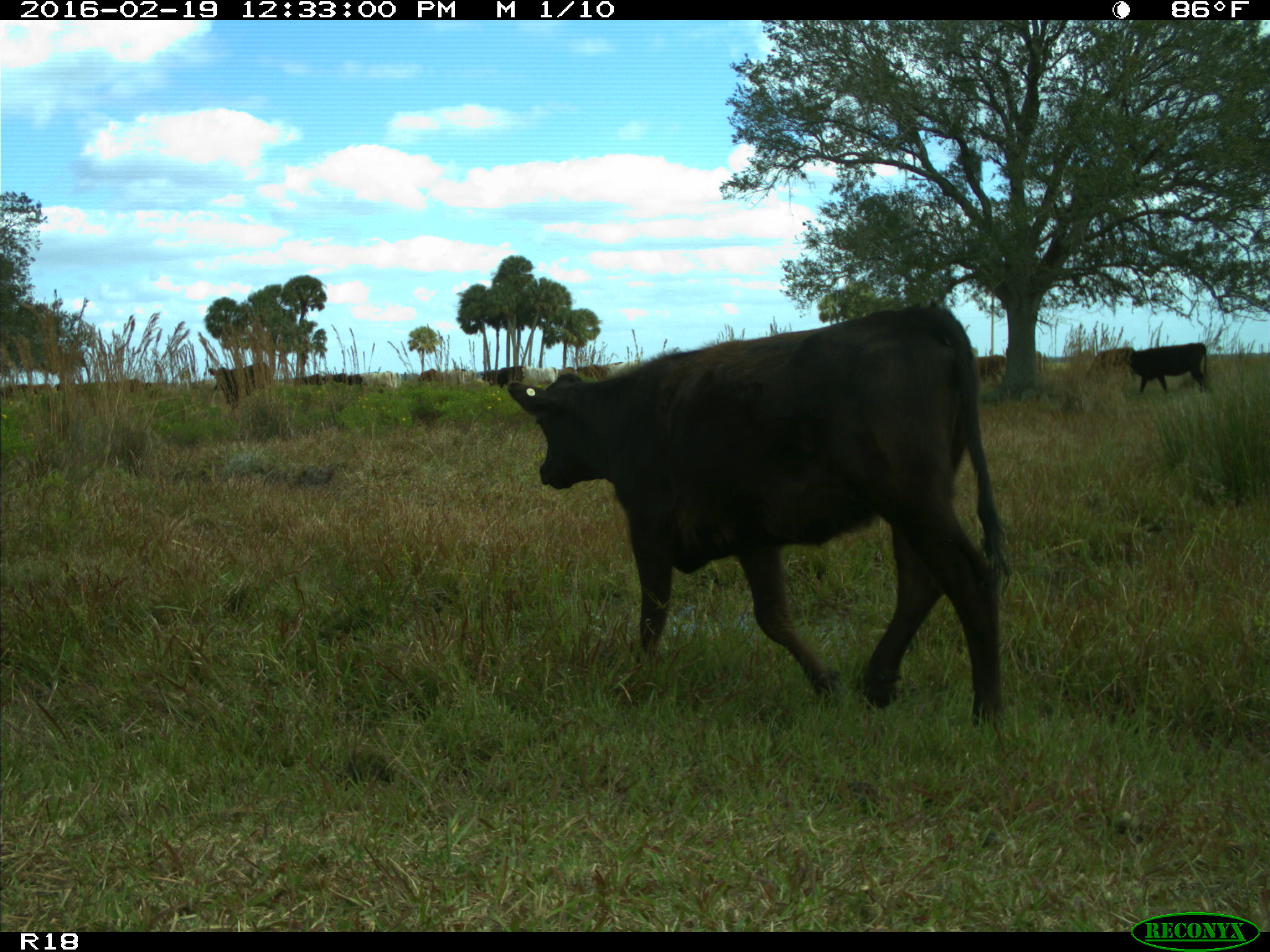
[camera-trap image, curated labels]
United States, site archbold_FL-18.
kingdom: Animalia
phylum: Chordata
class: Mammalia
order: Artiodactyla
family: Bovidae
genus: Bos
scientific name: Bos taurus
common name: domestic cow